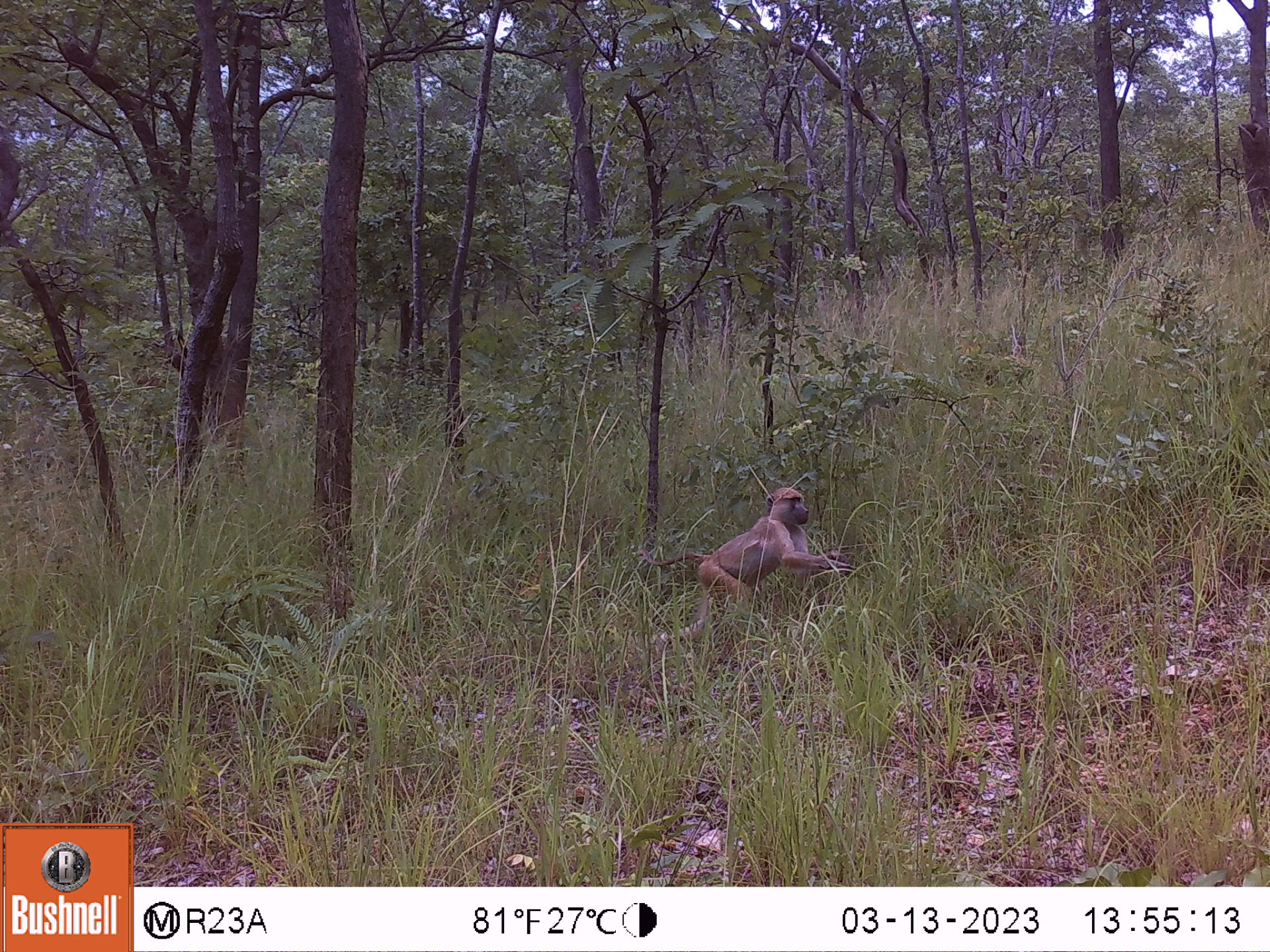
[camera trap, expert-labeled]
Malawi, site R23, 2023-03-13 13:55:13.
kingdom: Animalia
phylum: Chordata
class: Mammalia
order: Primates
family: Cercopithecidae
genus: Papio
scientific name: Papio cynocephalus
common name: yellow baboon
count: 1